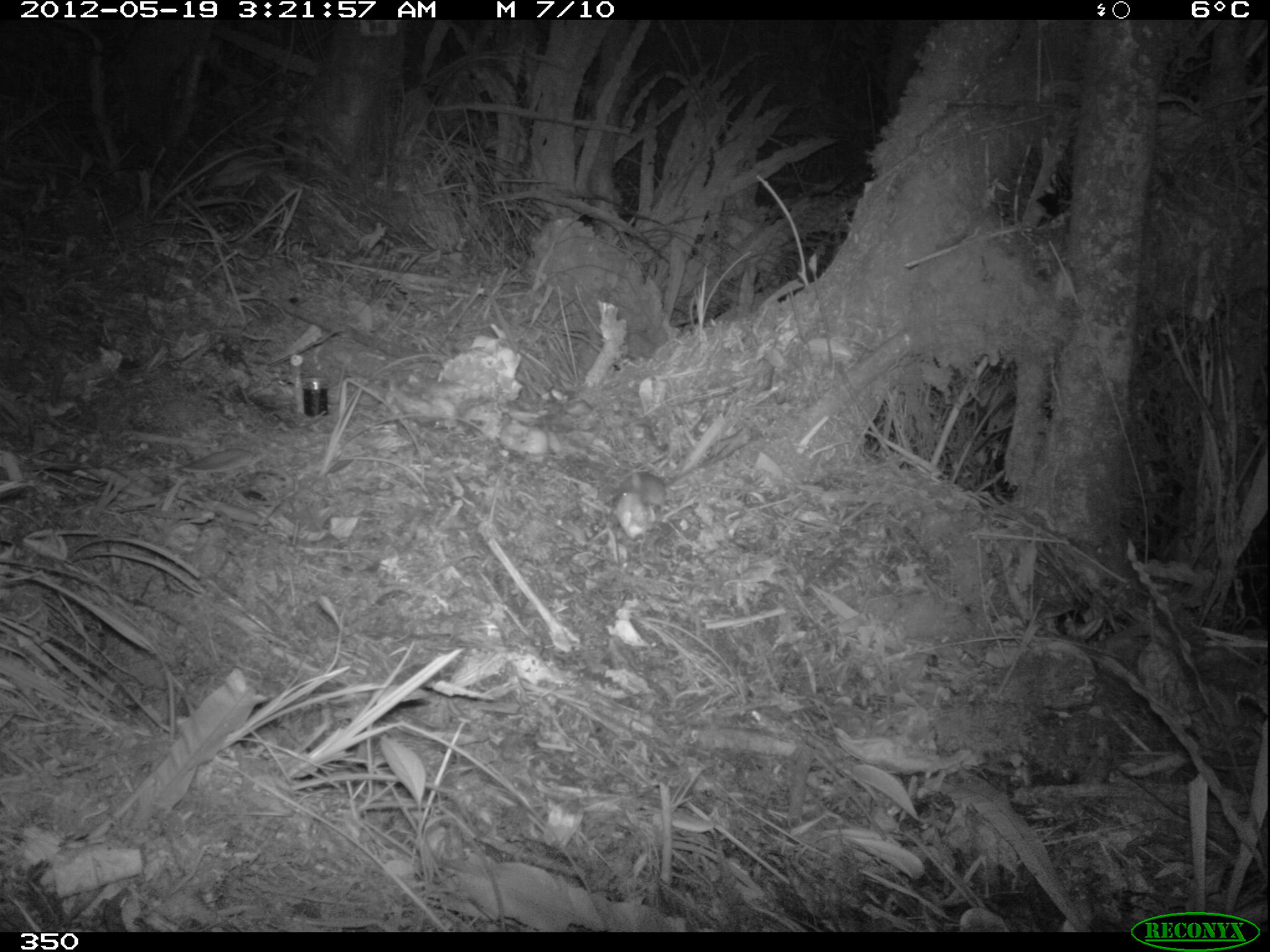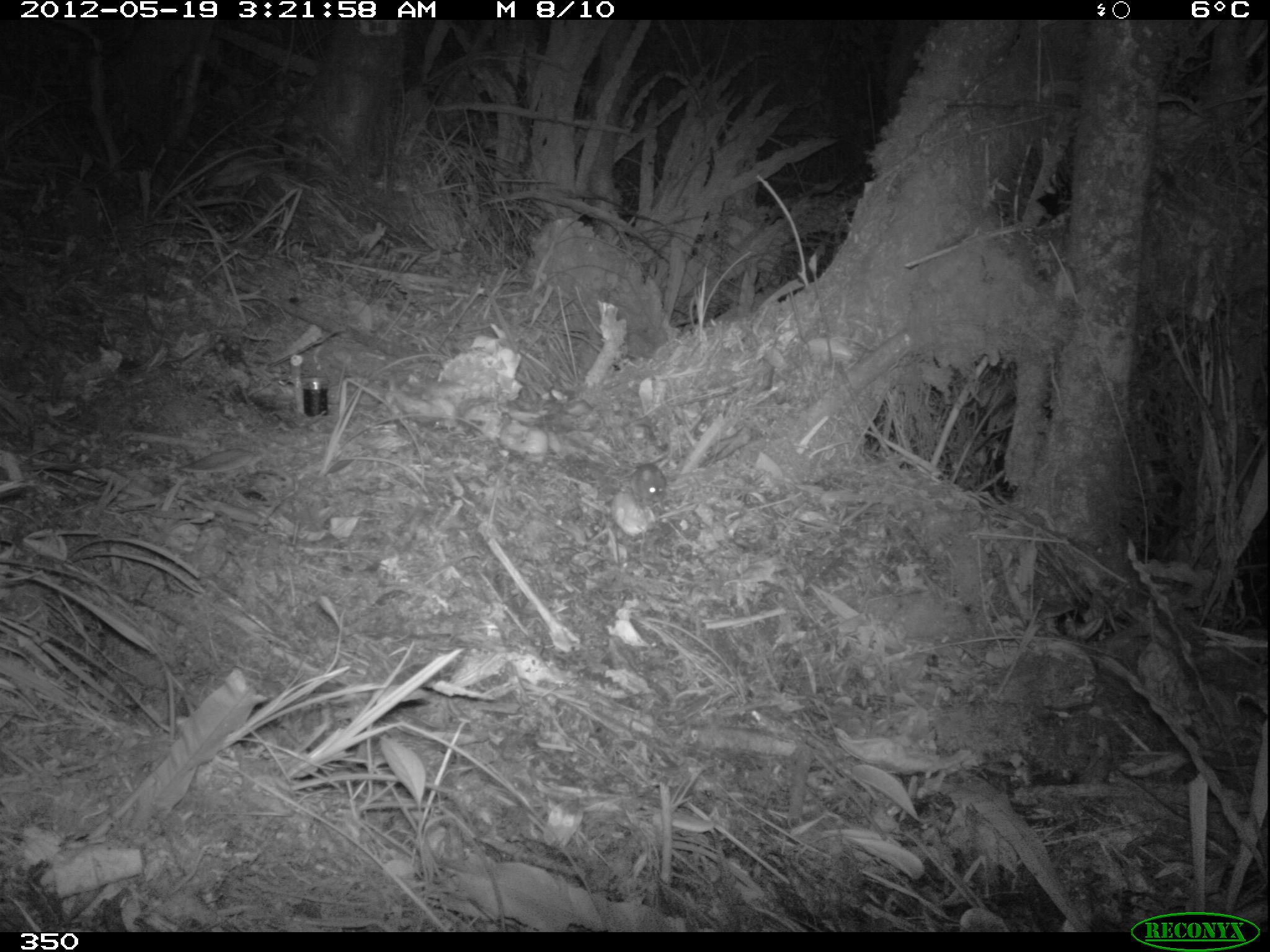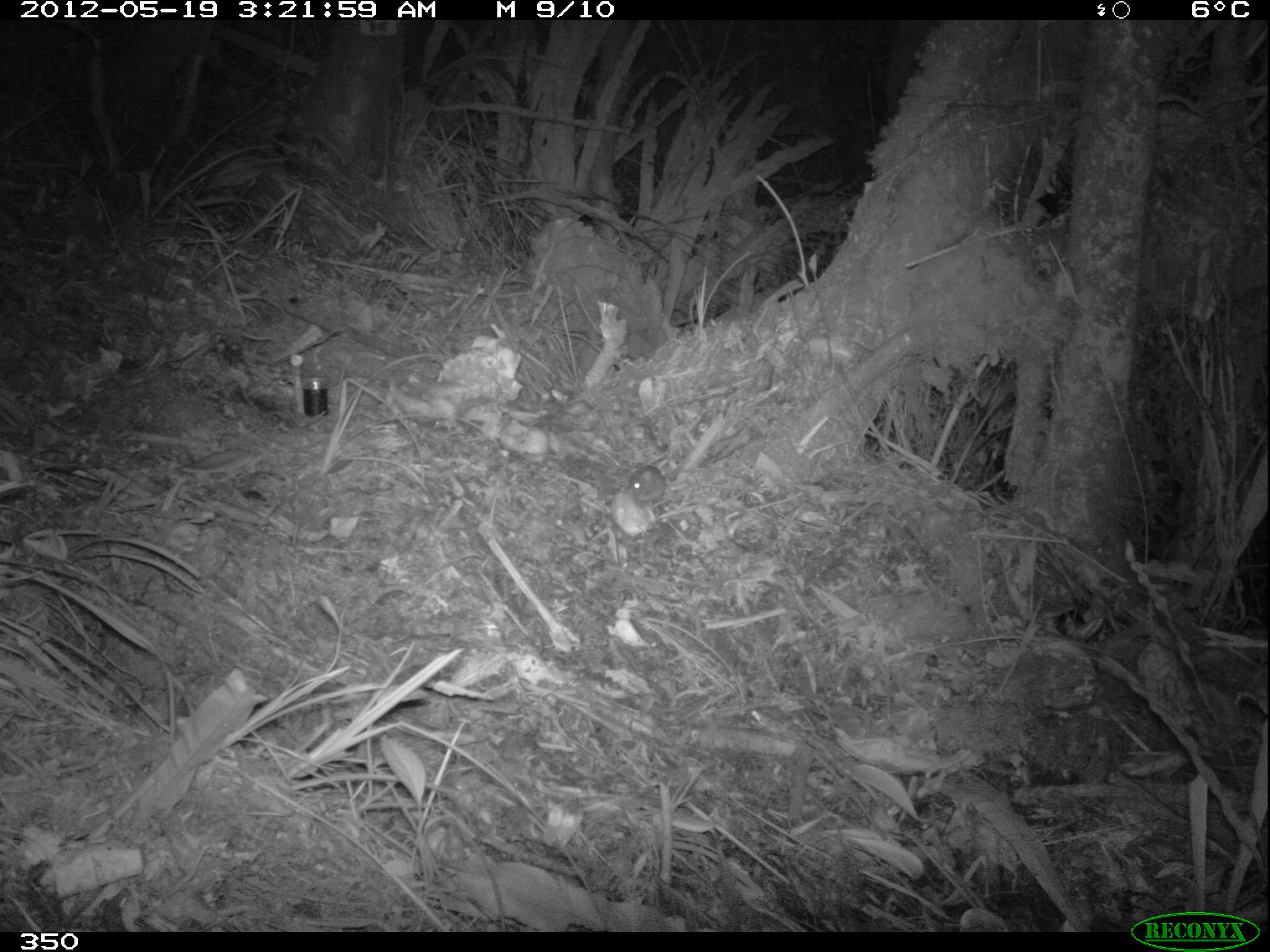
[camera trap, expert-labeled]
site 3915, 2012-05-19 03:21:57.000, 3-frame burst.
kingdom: Animalia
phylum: Chordata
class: Mammalia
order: Rodentia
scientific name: Rodentia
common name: rodents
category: unknown rodent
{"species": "unknown rodent (rodents) (Rodentia)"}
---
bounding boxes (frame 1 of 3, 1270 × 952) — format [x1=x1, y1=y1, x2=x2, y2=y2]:
unknown rodent: [x1=612, y1=456, x2=701, y2=509]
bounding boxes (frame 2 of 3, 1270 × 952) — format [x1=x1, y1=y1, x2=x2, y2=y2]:
unknown rodent: [x1=626, y1=461, x2=691, y2=502]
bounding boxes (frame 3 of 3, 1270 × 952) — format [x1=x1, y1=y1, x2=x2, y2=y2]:
unknown rodent: [x1=624, y1=463, x2=692, y2=507]